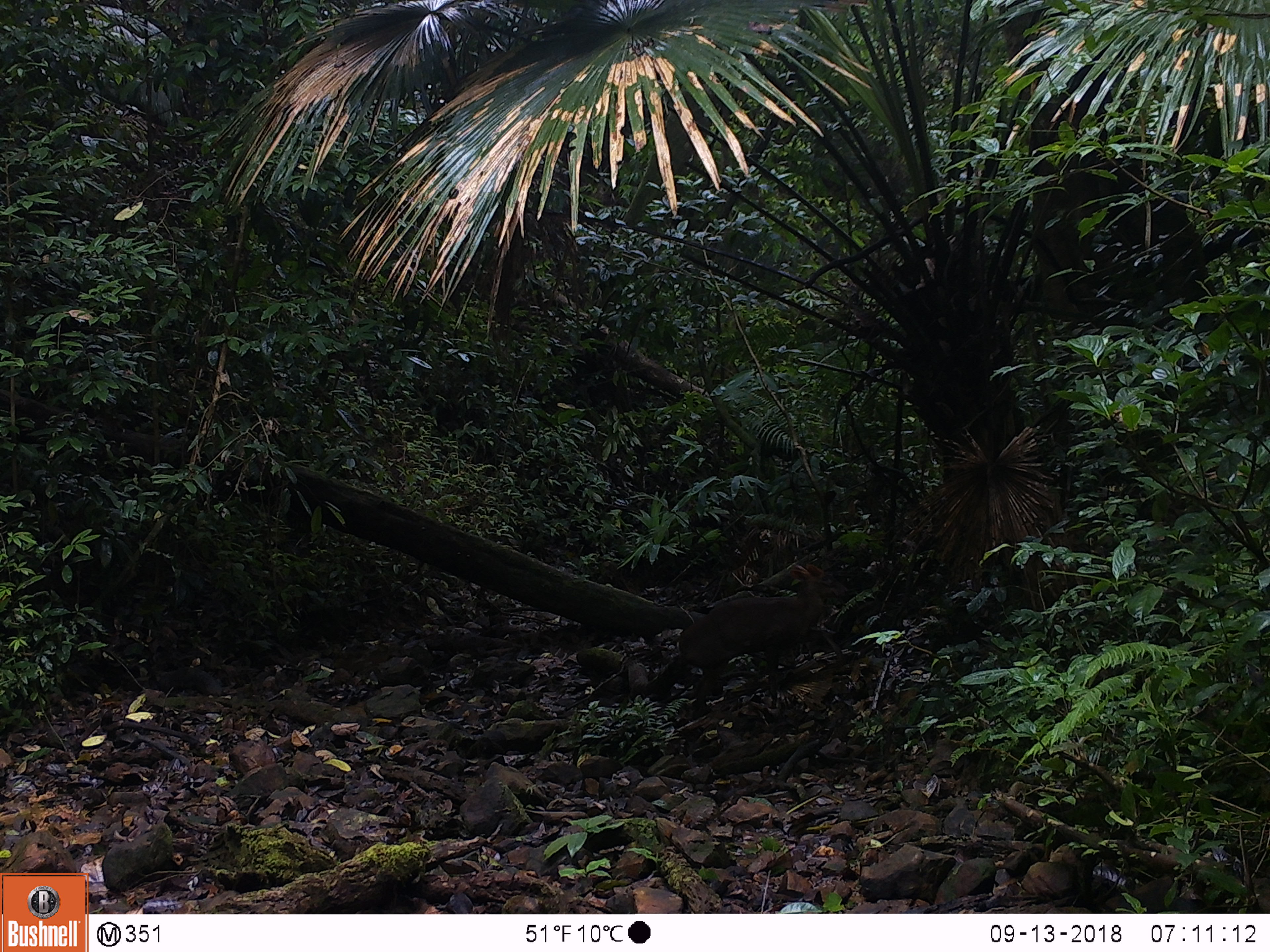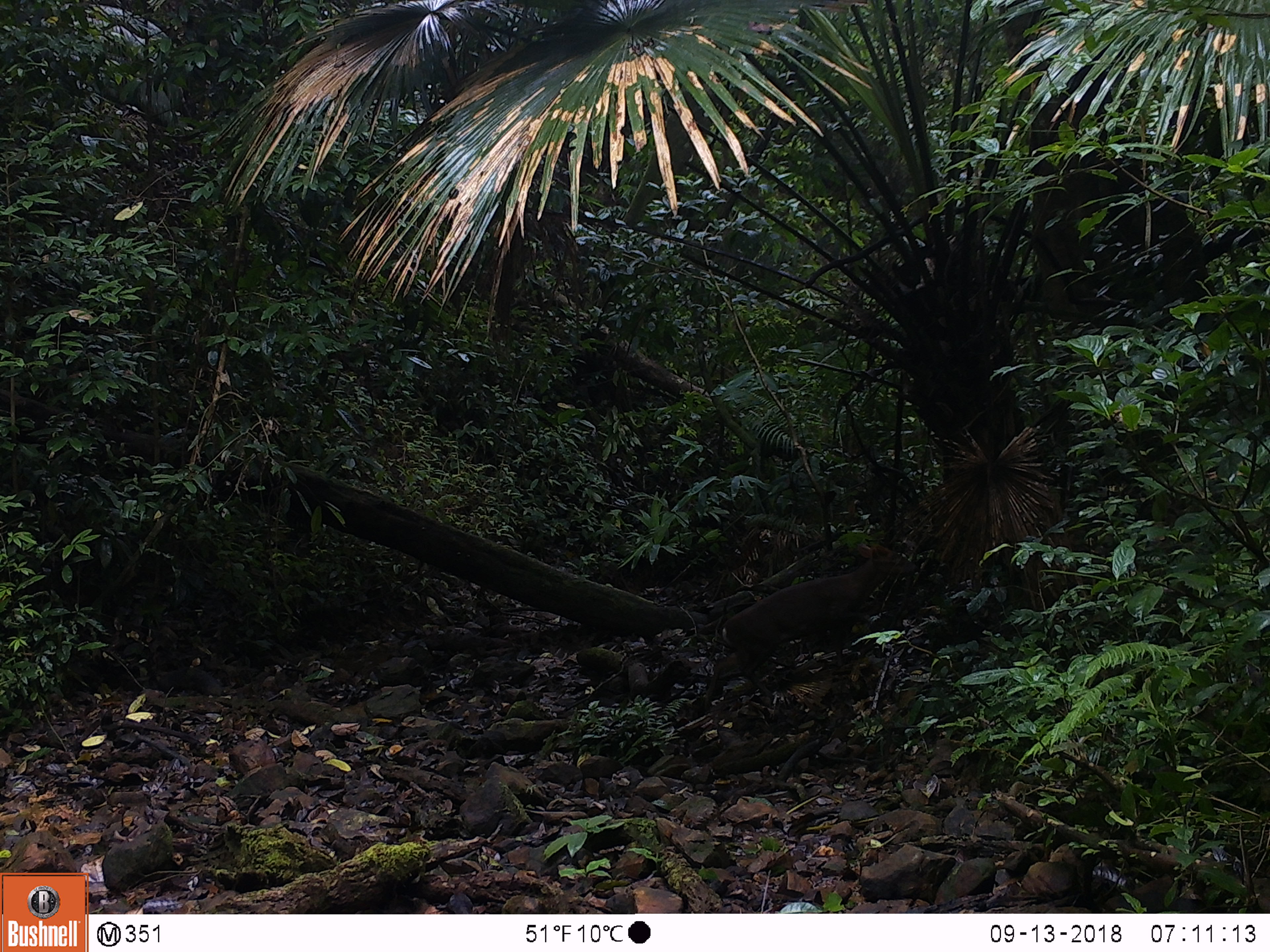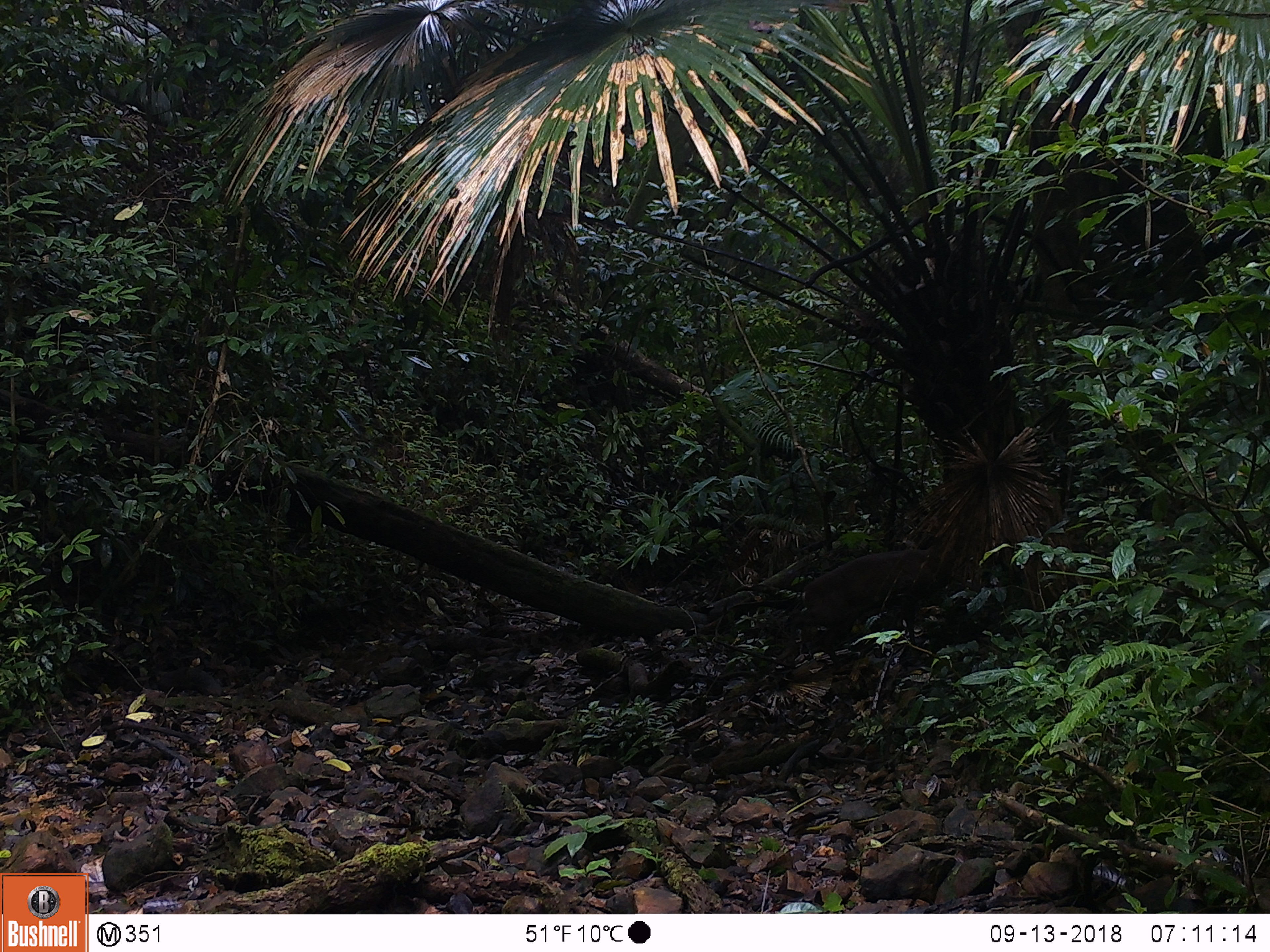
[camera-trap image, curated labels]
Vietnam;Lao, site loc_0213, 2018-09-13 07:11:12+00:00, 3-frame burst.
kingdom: Animalia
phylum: Chordata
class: Mammalia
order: Artiodactyla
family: Cervidae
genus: Muntiacus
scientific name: Muntiacus rooseveltorum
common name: roosevelt's muntjac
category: roosevelts muntjac group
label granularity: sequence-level